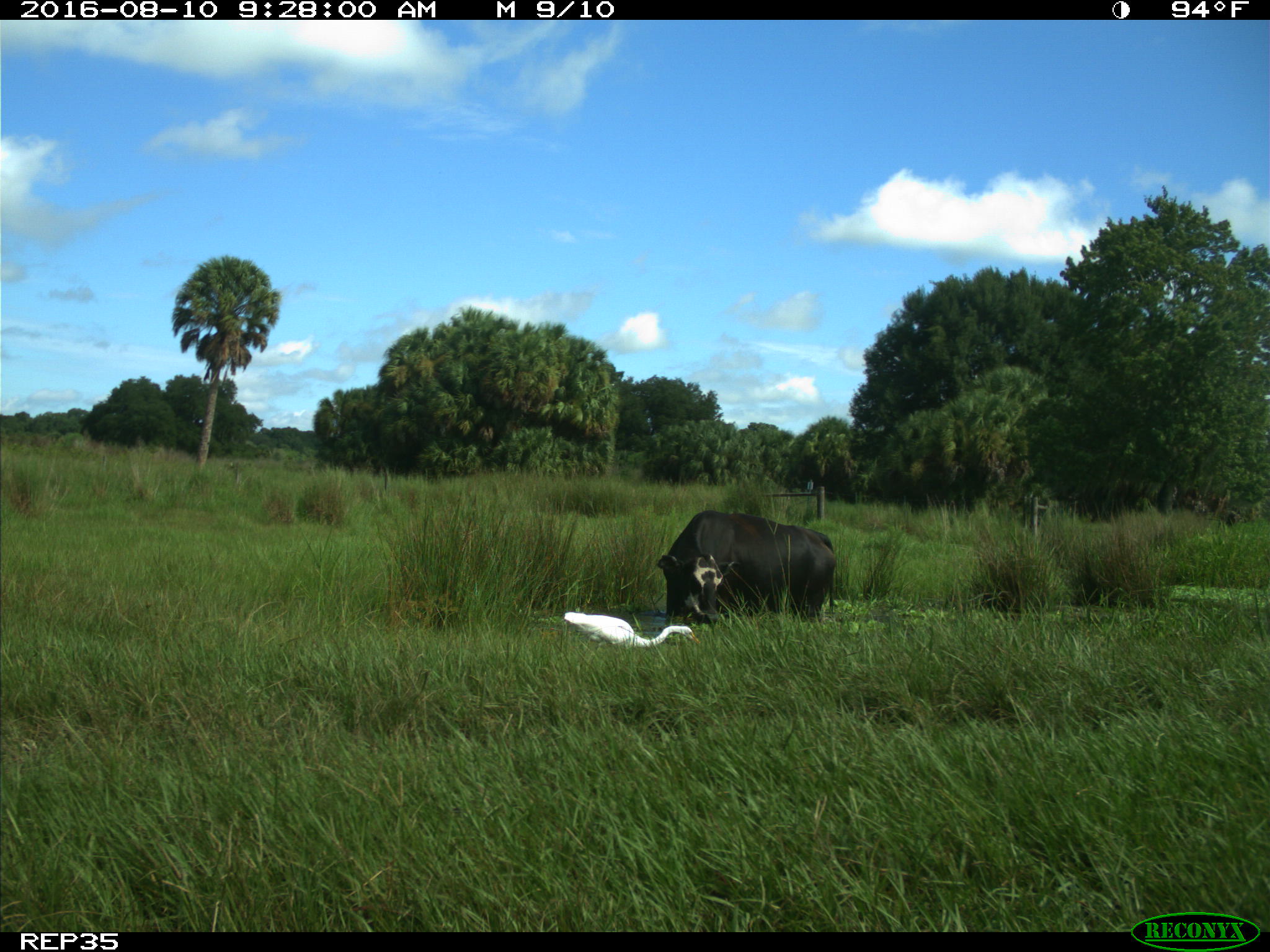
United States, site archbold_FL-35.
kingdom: Animalia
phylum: Chordata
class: Mammalia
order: Artiodactyla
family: Bovidae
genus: Bos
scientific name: Bos taurus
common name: domestic cow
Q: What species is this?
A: Bos taurus (domestic cow).